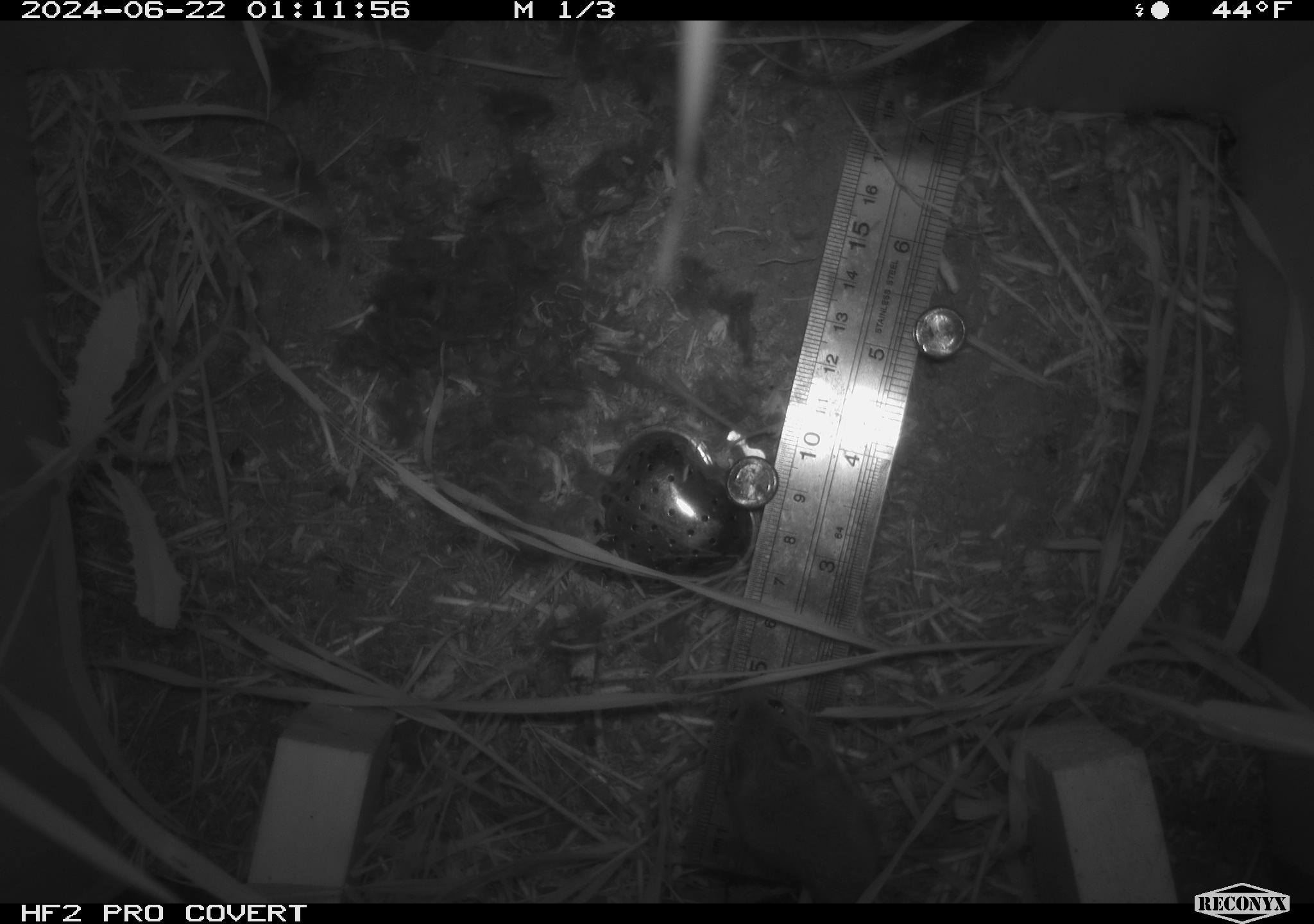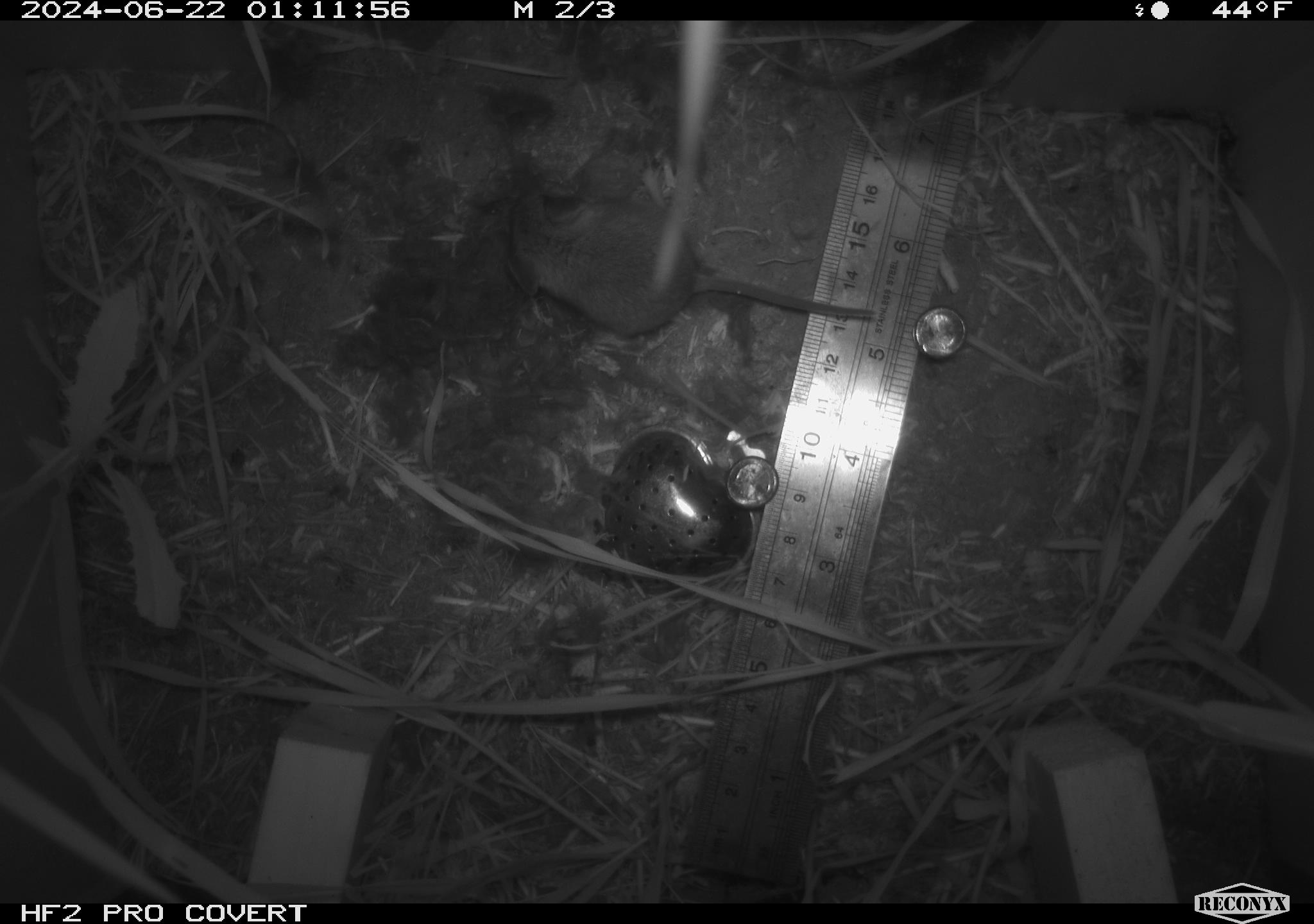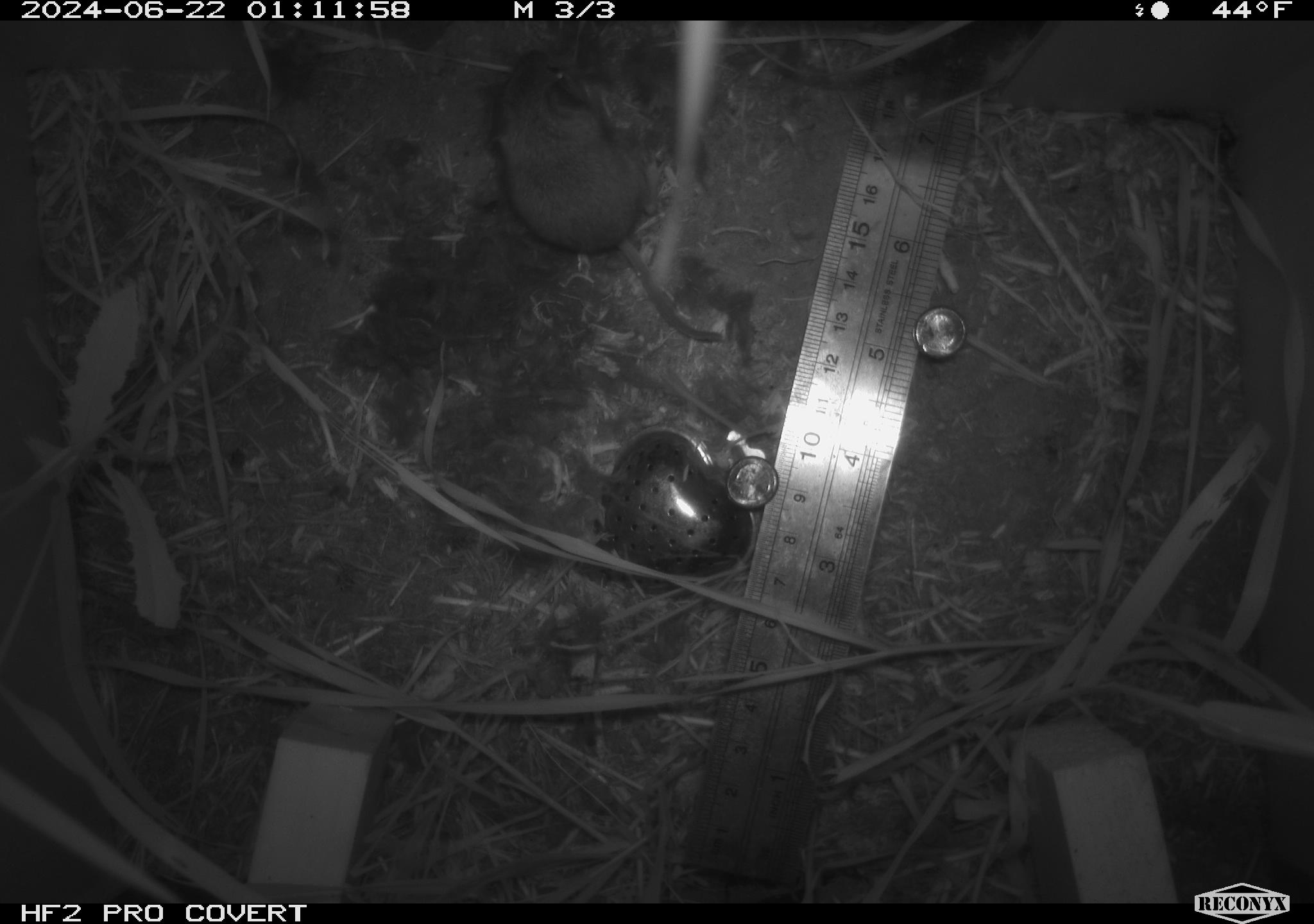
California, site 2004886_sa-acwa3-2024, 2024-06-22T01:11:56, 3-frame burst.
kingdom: Animalia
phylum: Chordata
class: Mammalia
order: Rodentia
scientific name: Rodentia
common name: mouse species